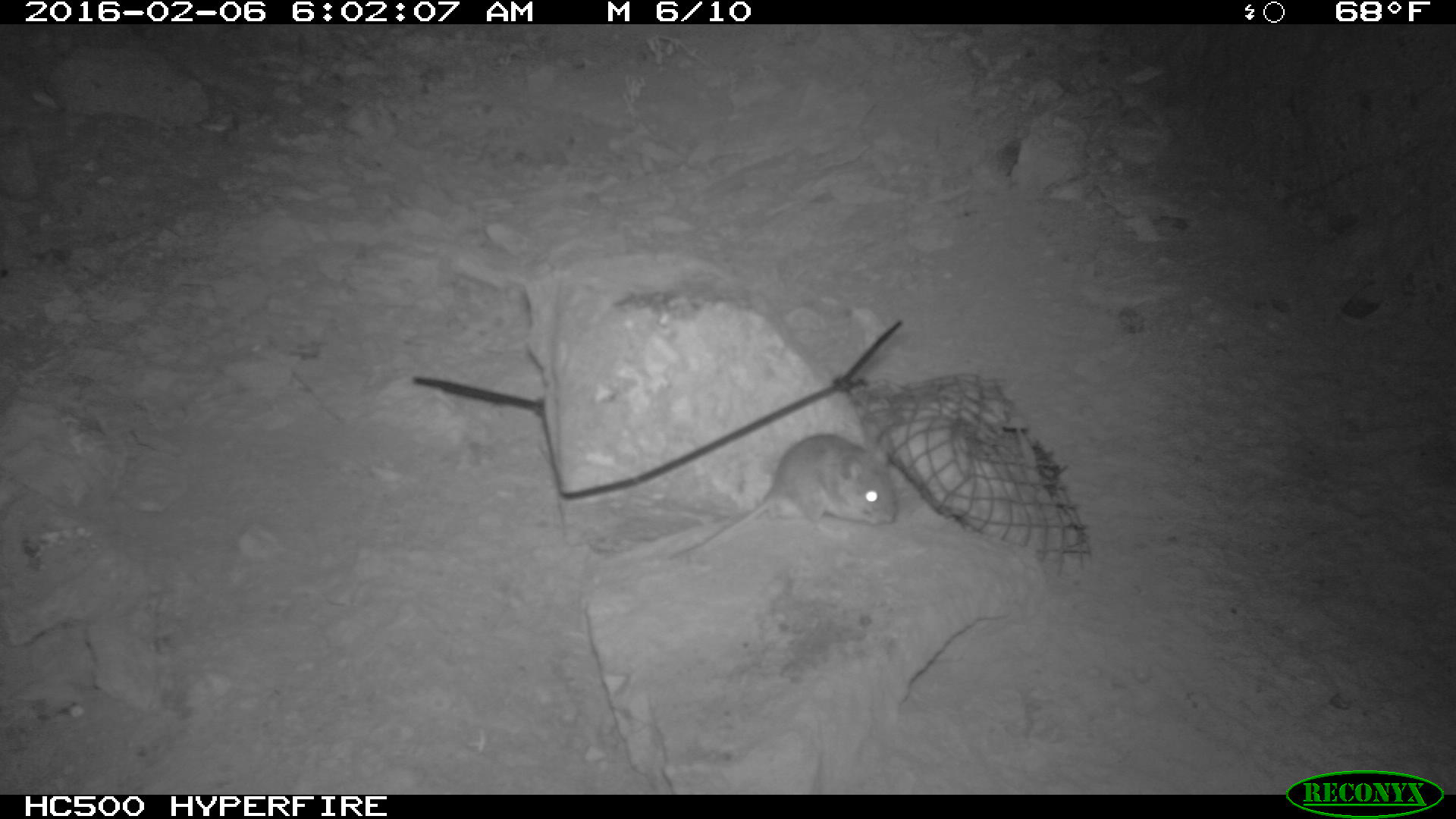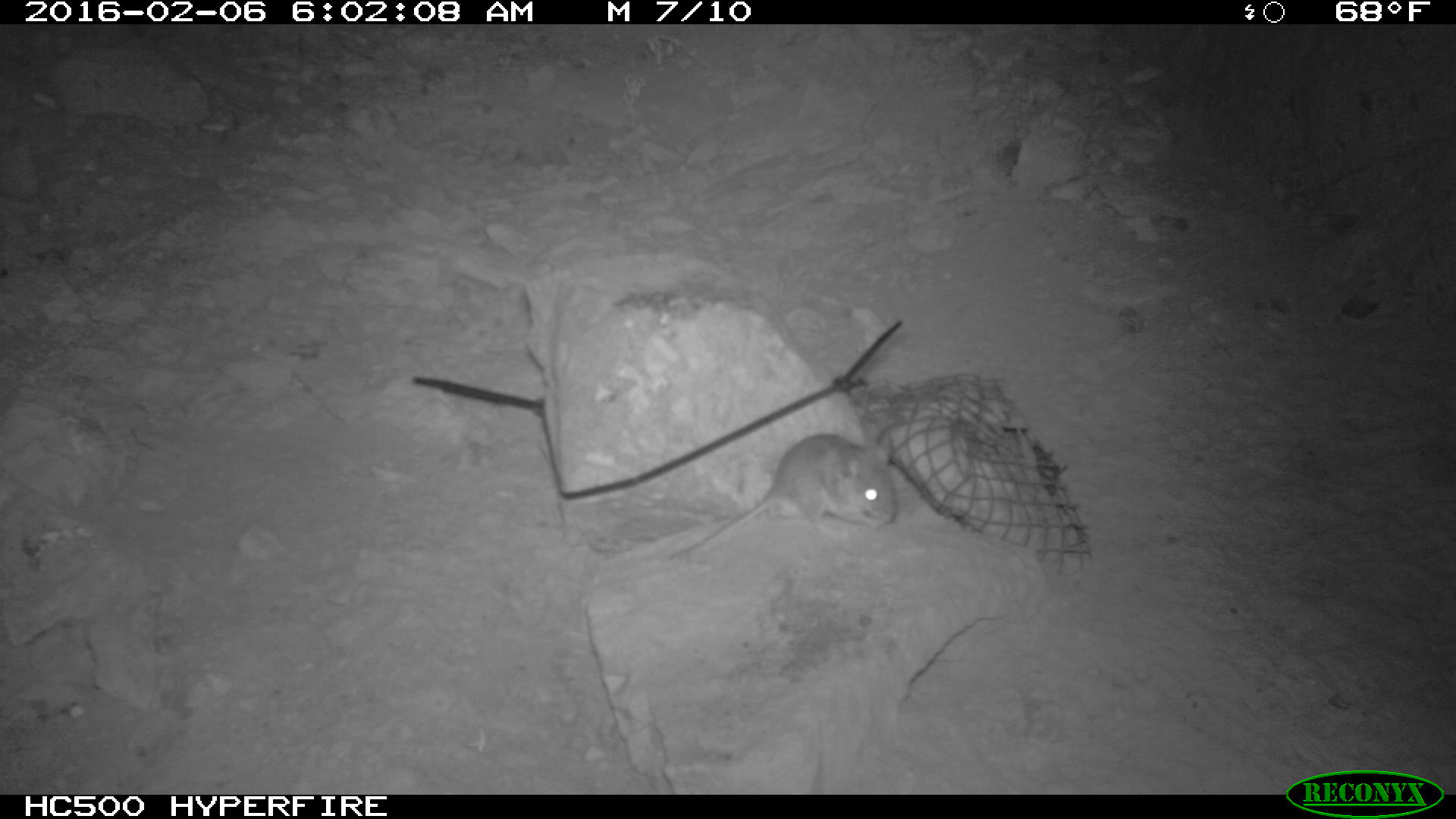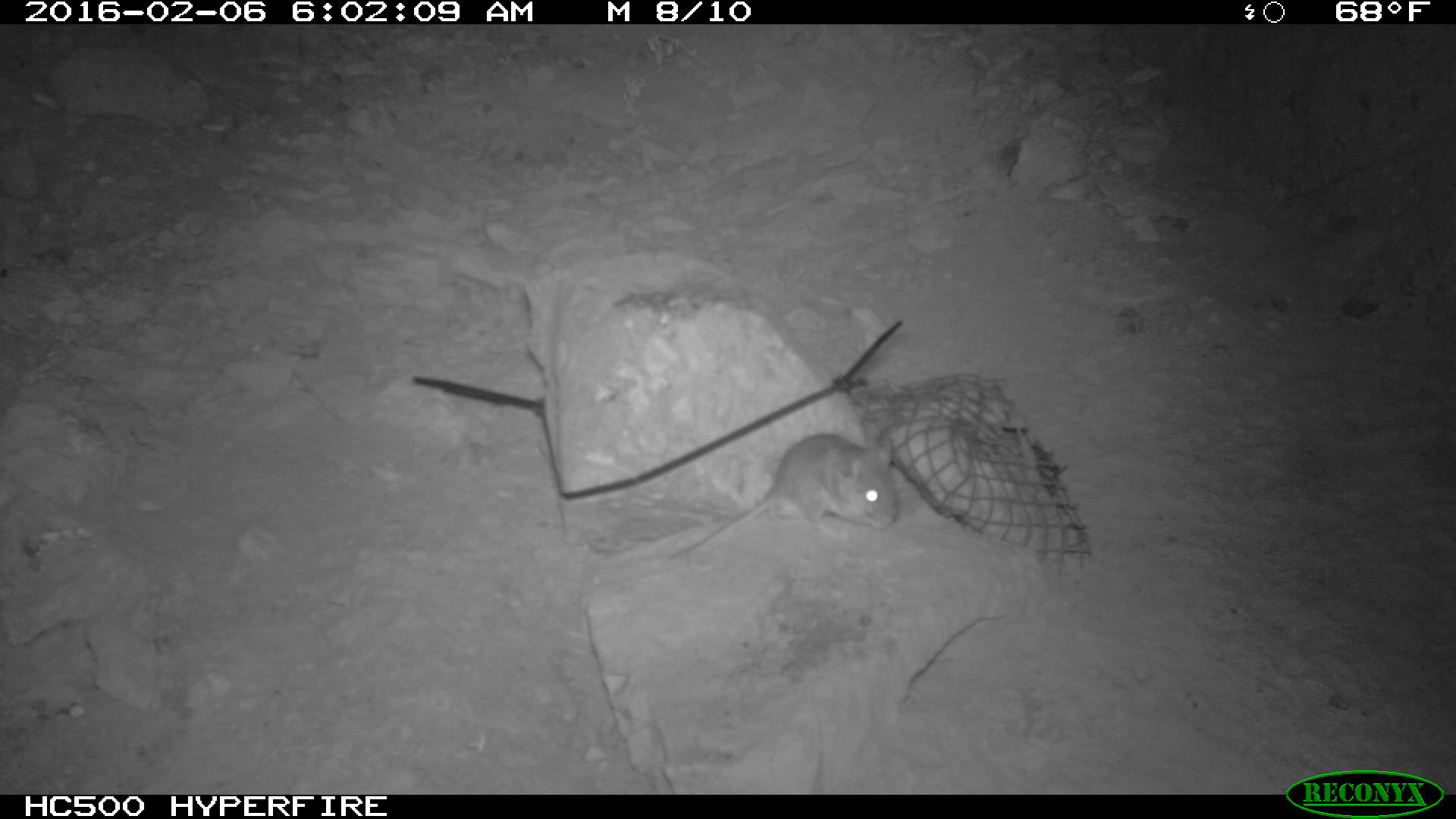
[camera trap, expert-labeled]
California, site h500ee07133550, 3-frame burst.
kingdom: Animalia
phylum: Chordata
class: Mammalia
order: Rodentia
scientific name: Rodentia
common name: rodent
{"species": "rodent (Rodentia)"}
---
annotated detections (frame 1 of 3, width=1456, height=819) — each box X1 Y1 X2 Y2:
rodent: 672 433 896 555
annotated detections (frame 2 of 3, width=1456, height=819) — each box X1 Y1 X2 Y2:
rodent: 666 426 897 561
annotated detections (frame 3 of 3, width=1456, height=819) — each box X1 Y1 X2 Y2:
rodent: 666 426 897 564